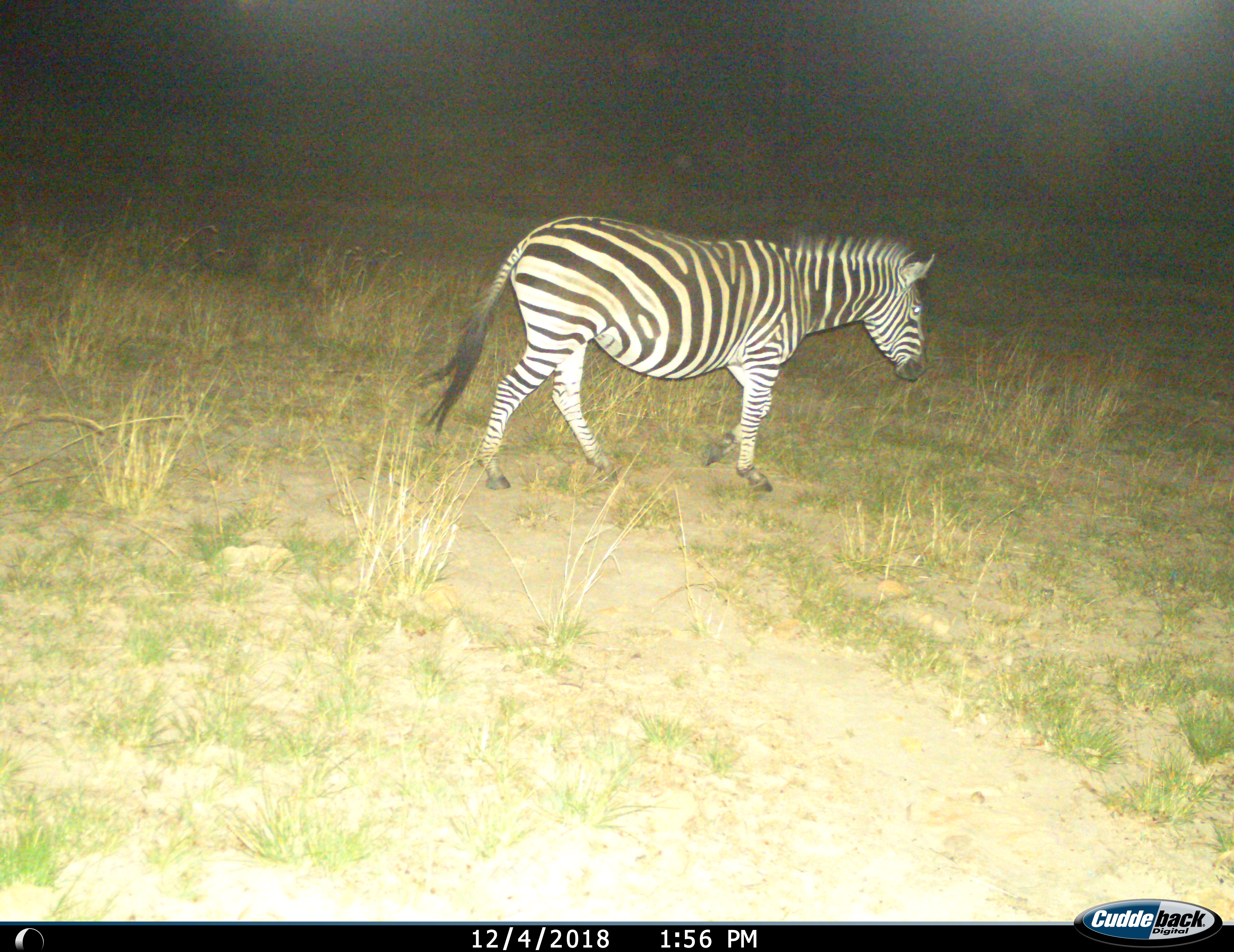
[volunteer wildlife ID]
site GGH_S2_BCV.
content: unidentified animal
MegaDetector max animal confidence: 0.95